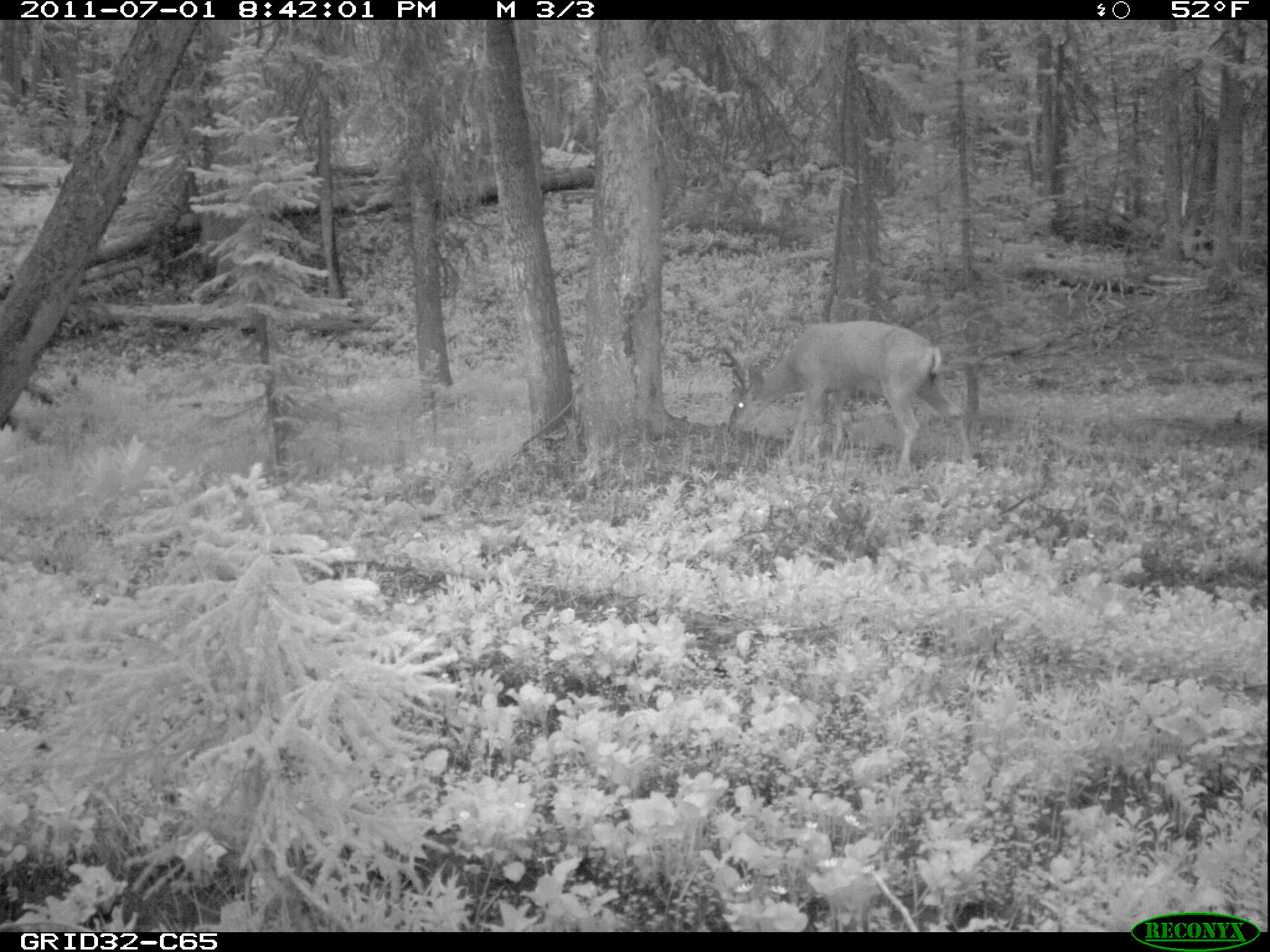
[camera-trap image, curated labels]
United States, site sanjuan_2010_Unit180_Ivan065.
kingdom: Animalia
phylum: Chordata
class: Mammalia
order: Artiodactyla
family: Cervidae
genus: Odocoileus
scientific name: Odocoileus hemionus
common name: mule deer